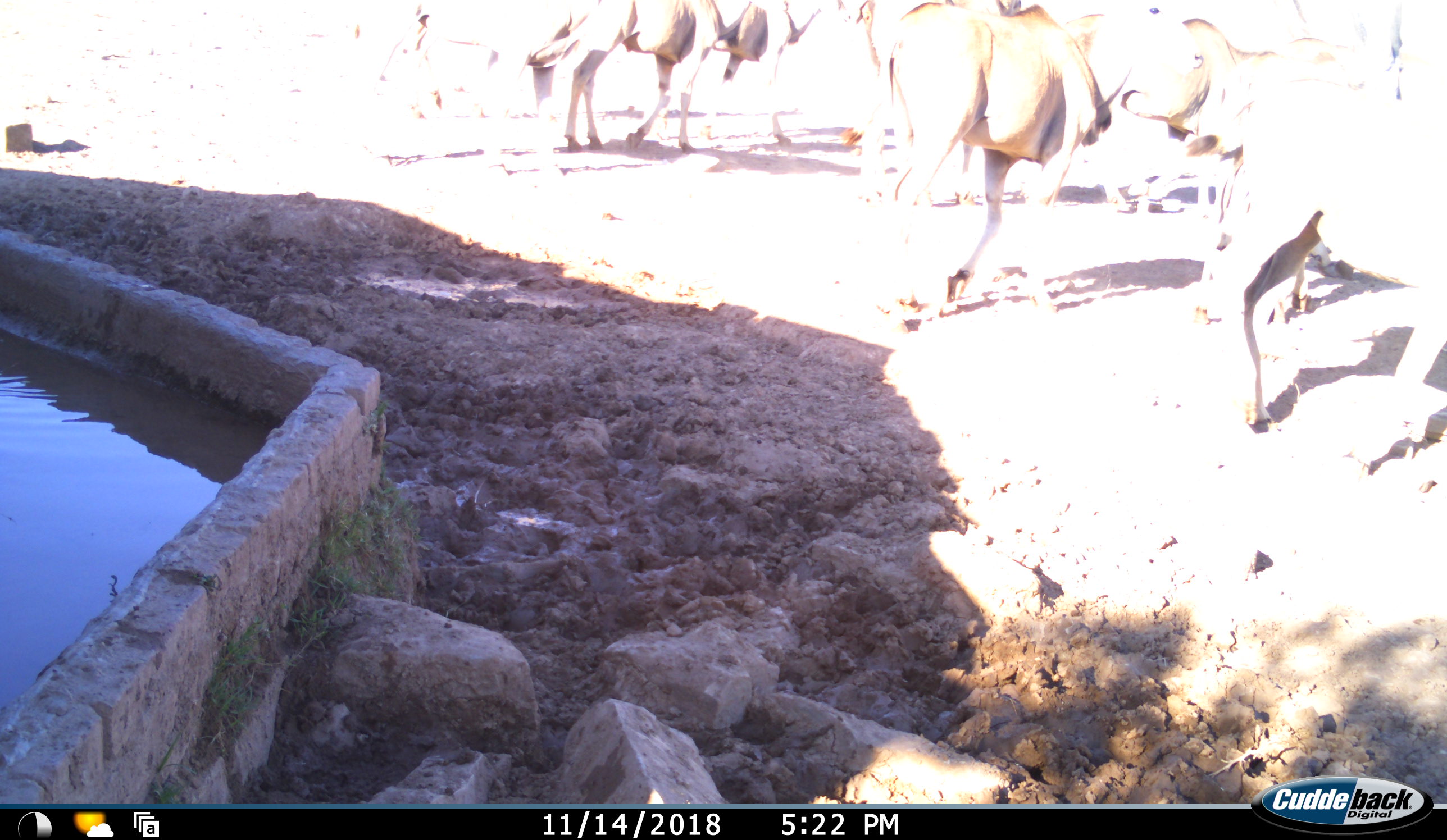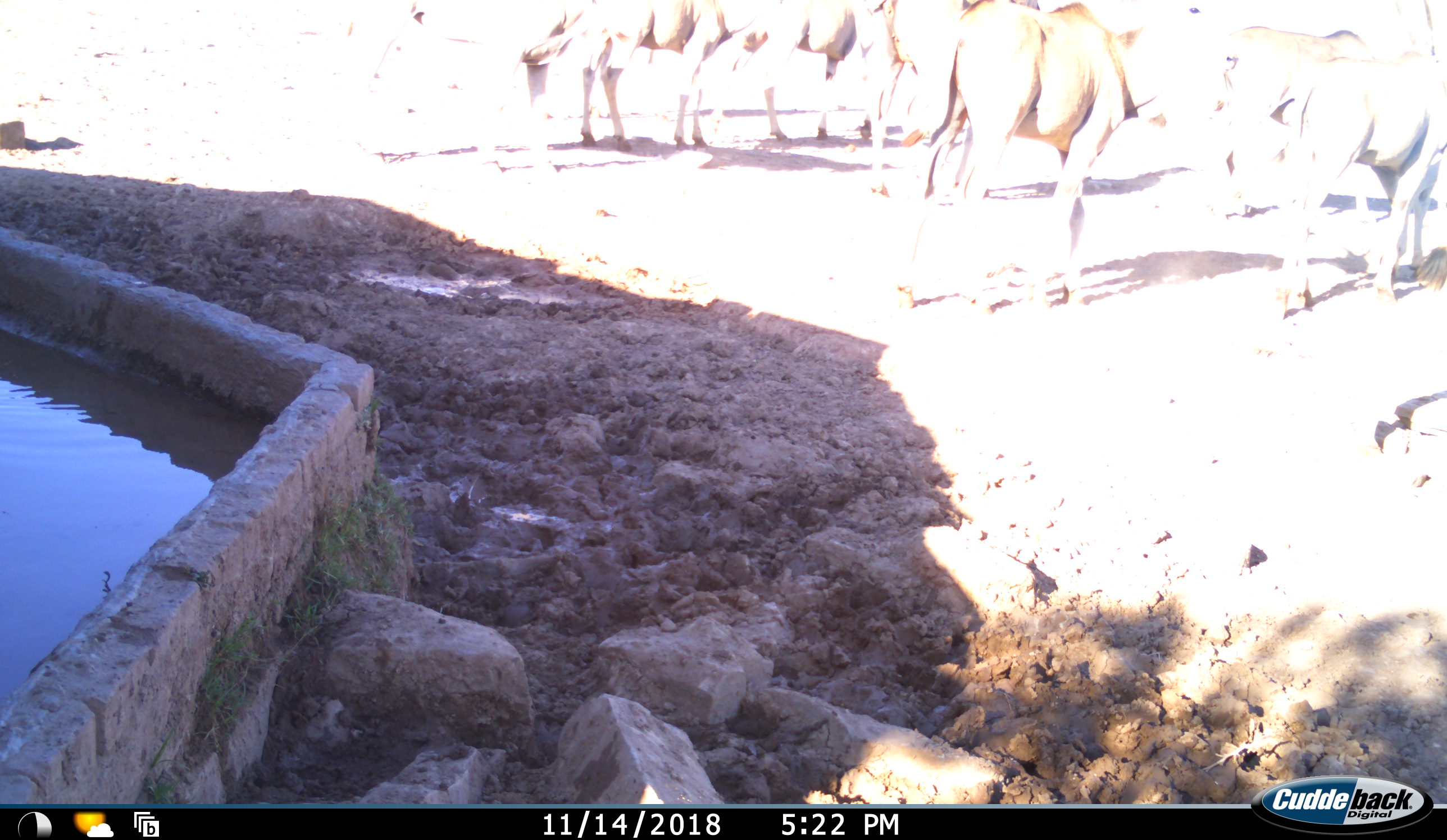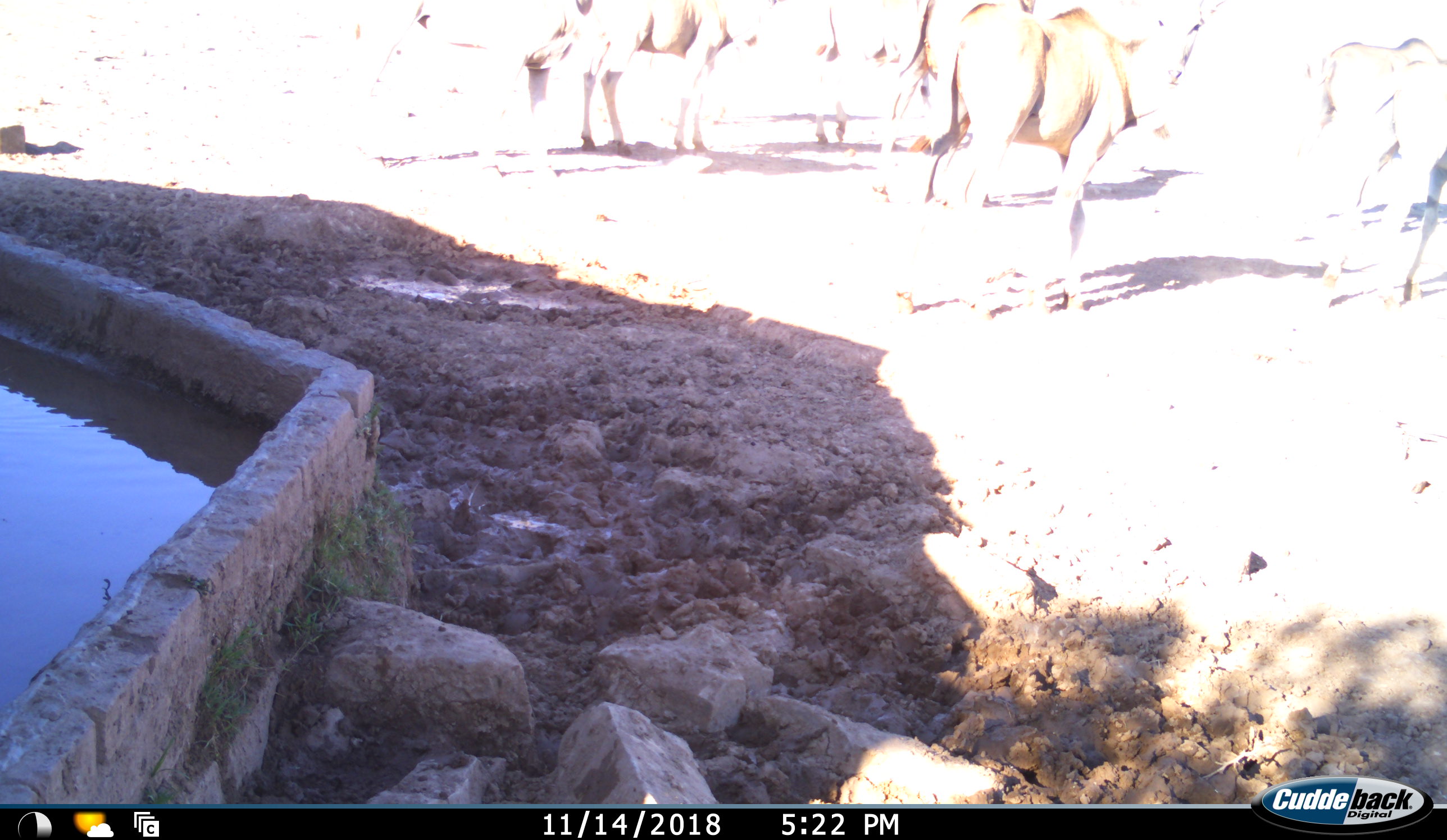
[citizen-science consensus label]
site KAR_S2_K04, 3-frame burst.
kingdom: Animalia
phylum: Chordata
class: Mammalia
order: Artiodactyla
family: Bovidae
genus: Tragelaphus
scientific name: Tragelaphus oryx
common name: eland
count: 7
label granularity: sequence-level